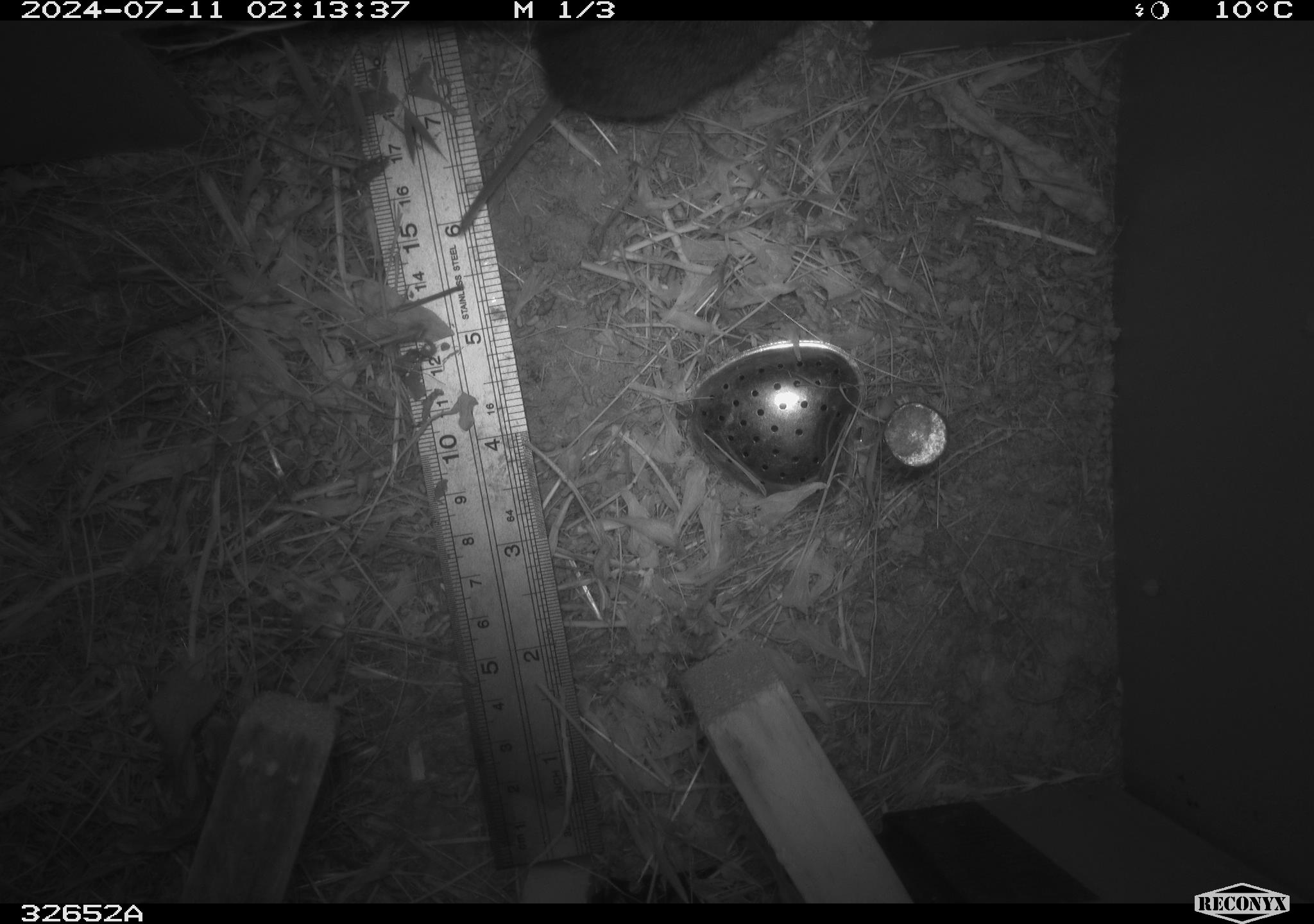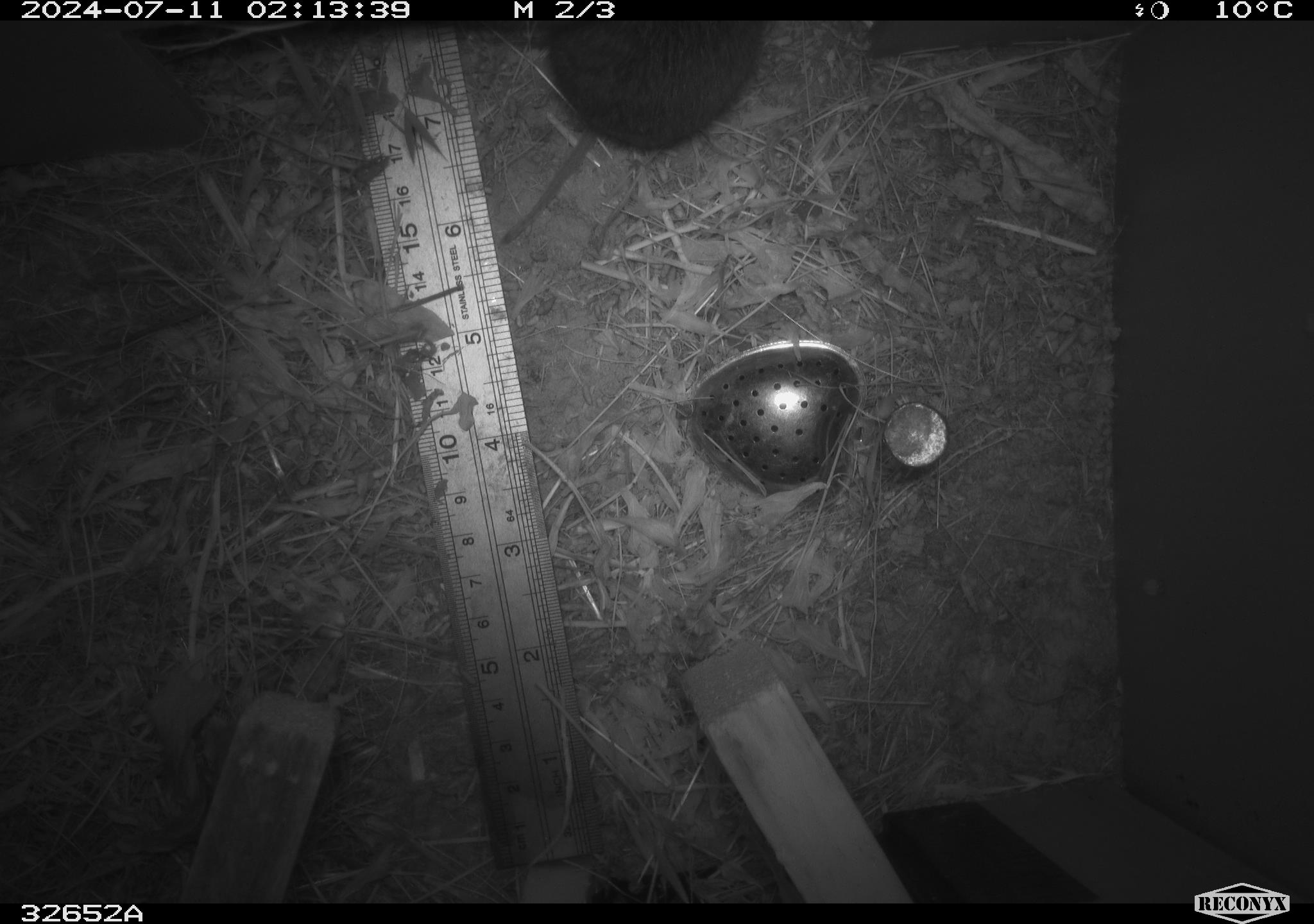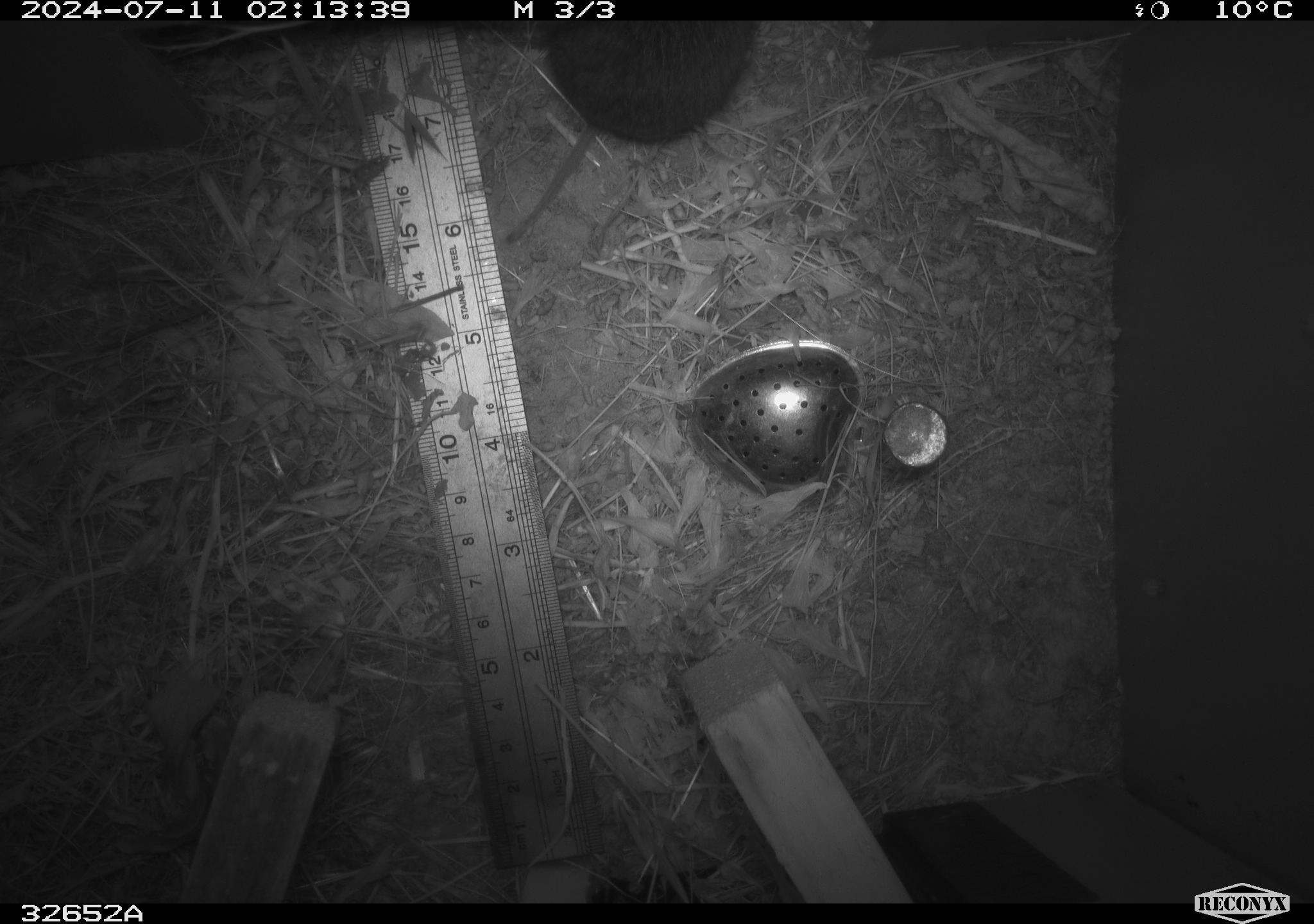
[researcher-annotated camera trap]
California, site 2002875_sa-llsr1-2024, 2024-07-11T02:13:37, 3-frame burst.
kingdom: Animalia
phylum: Chordata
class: Mammalia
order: Rodentia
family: Cricetidae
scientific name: Arvicolinae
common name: voles, lemmings, and muskrats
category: arvicolinae subfamily